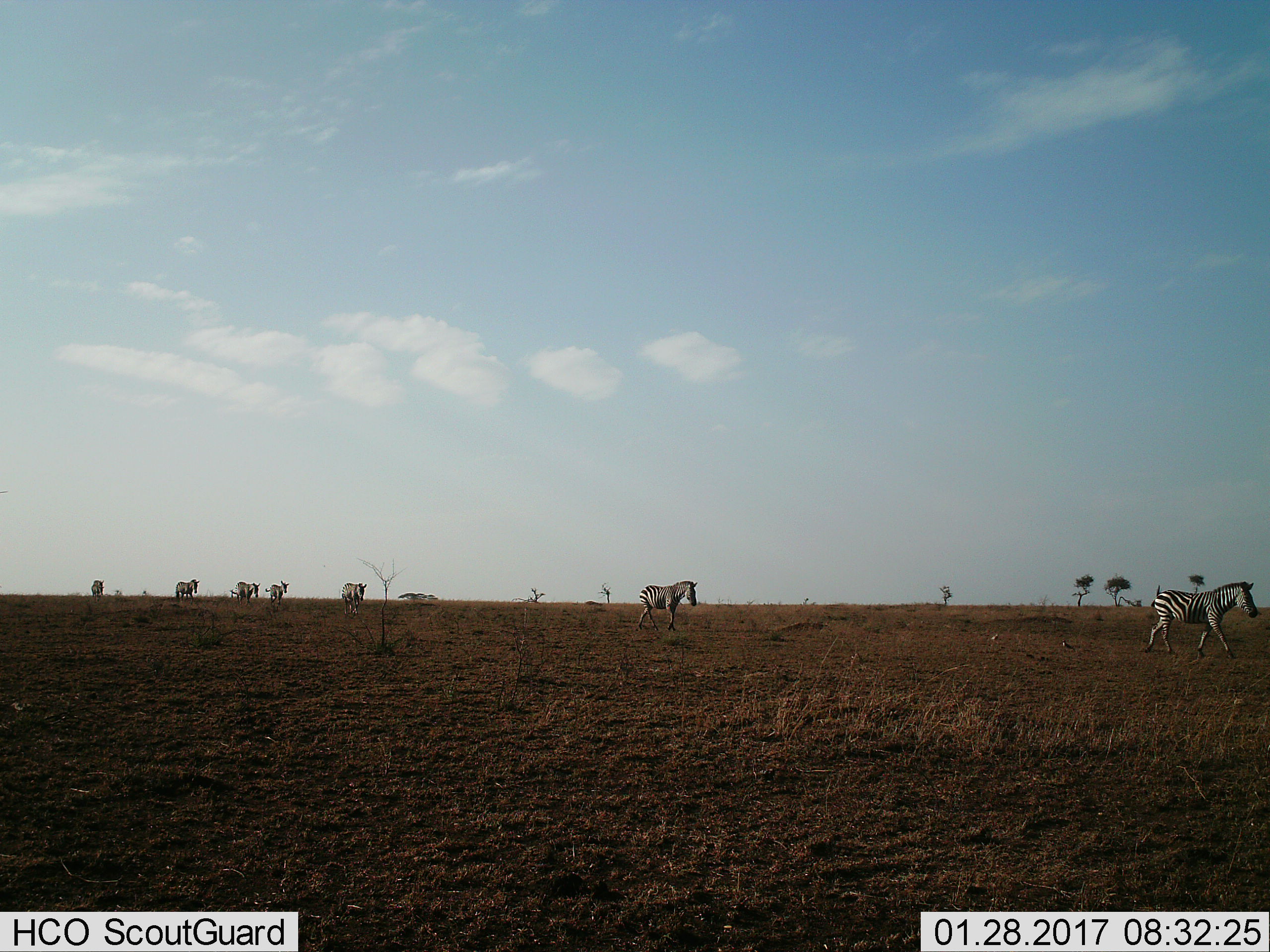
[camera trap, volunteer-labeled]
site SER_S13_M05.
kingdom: Animalia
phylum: Chordata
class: Mammalia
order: Perissodactyla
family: Equidae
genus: Equus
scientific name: Equus quagga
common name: plains zebra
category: zebraplains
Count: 7.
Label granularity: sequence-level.